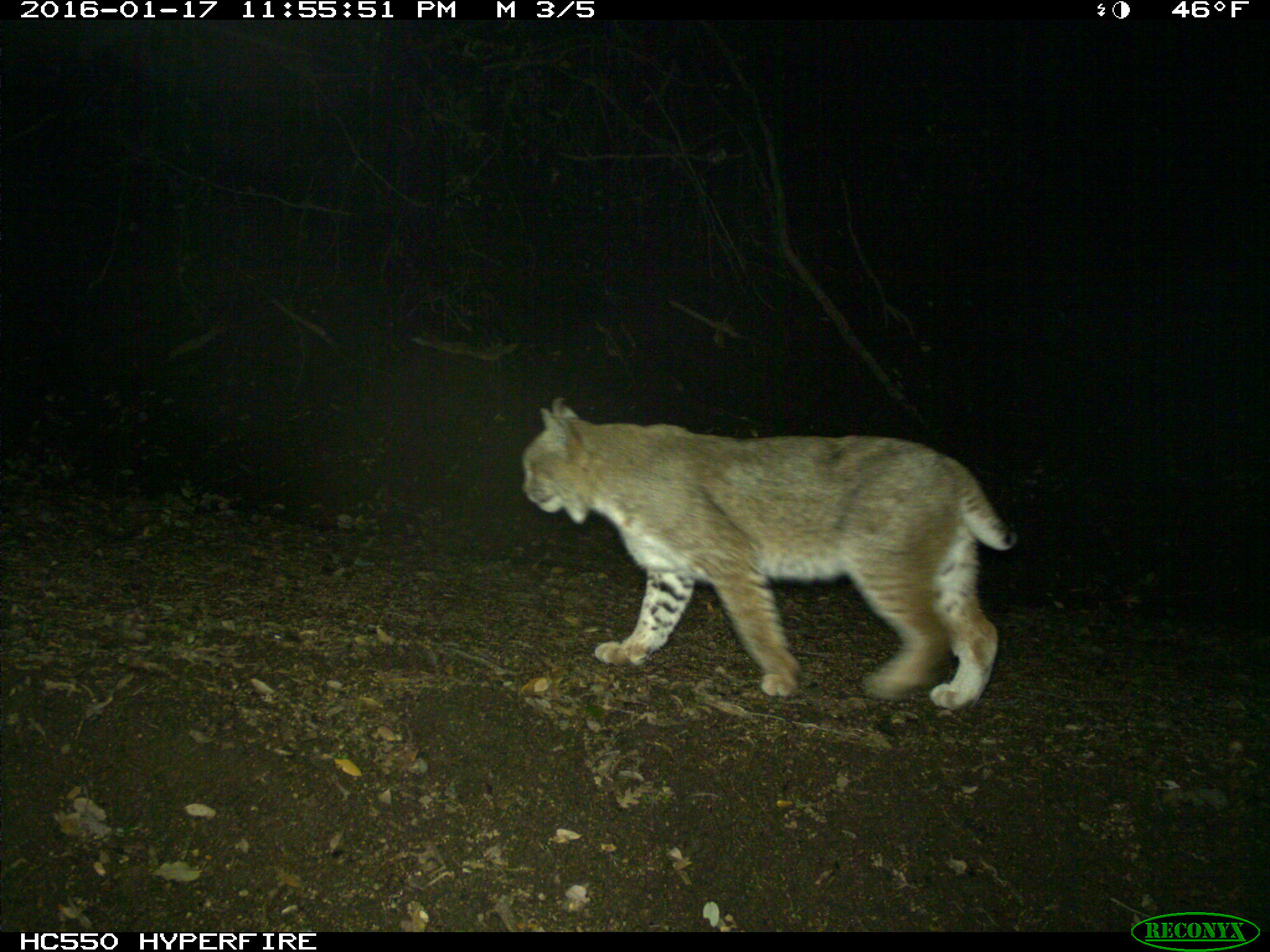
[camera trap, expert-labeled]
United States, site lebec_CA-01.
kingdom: Animalia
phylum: Chordata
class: Mammalia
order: Carnivora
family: Felidae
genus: Lynx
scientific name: Lynx rufus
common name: bobcat